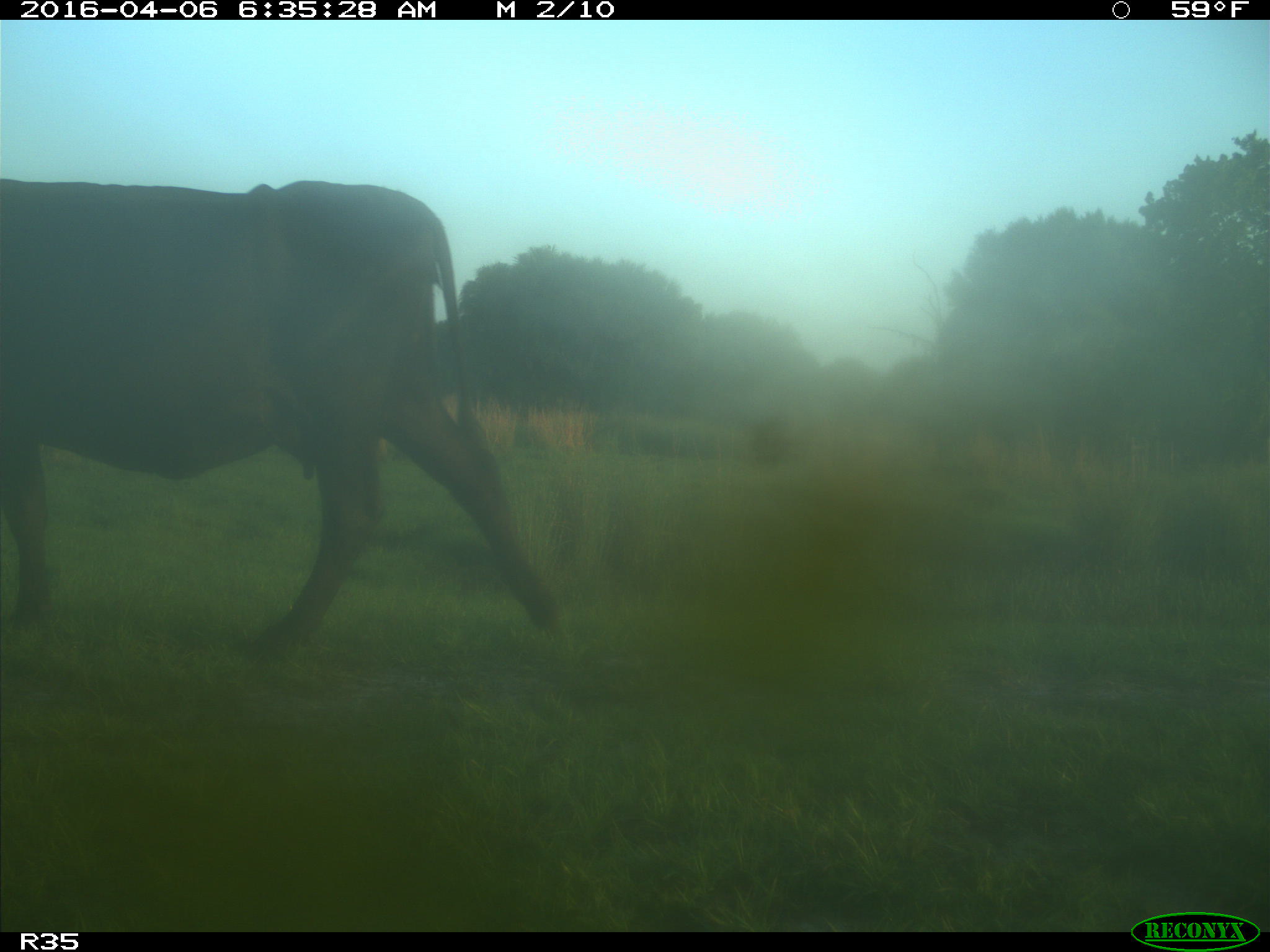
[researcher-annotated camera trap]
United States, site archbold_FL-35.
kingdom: Animalia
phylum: Chordata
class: Mammalia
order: Artiodactyla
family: Bovidae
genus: Bos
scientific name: Bos taurus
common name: domestic cow